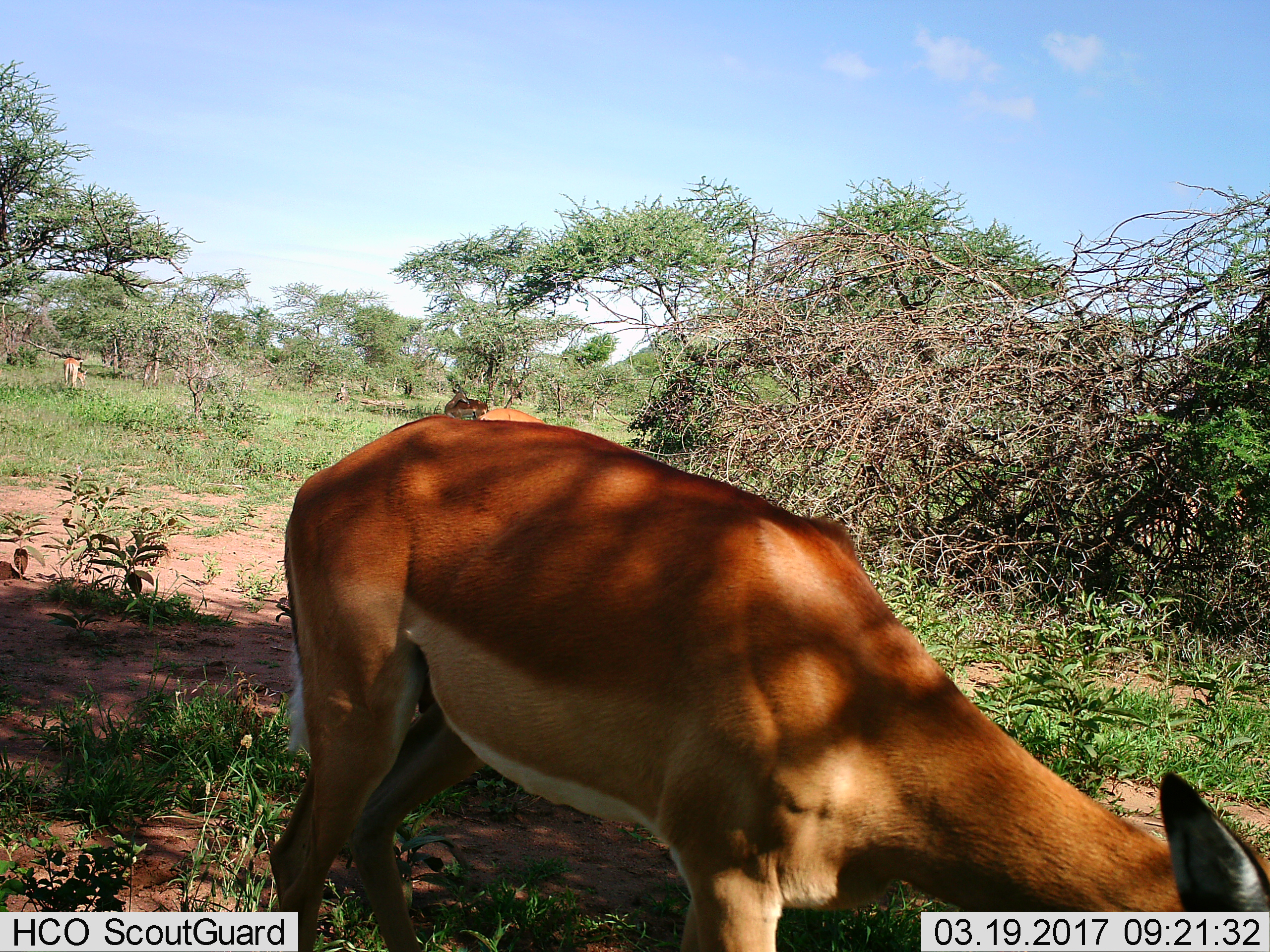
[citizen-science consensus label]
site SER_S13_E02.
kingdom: Animalia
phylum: Chordata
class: Mammalia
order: Artiodactyla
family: Bovidae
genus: Aepyceros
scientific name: Aepyceros melampus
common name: impala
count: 4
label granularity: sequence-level